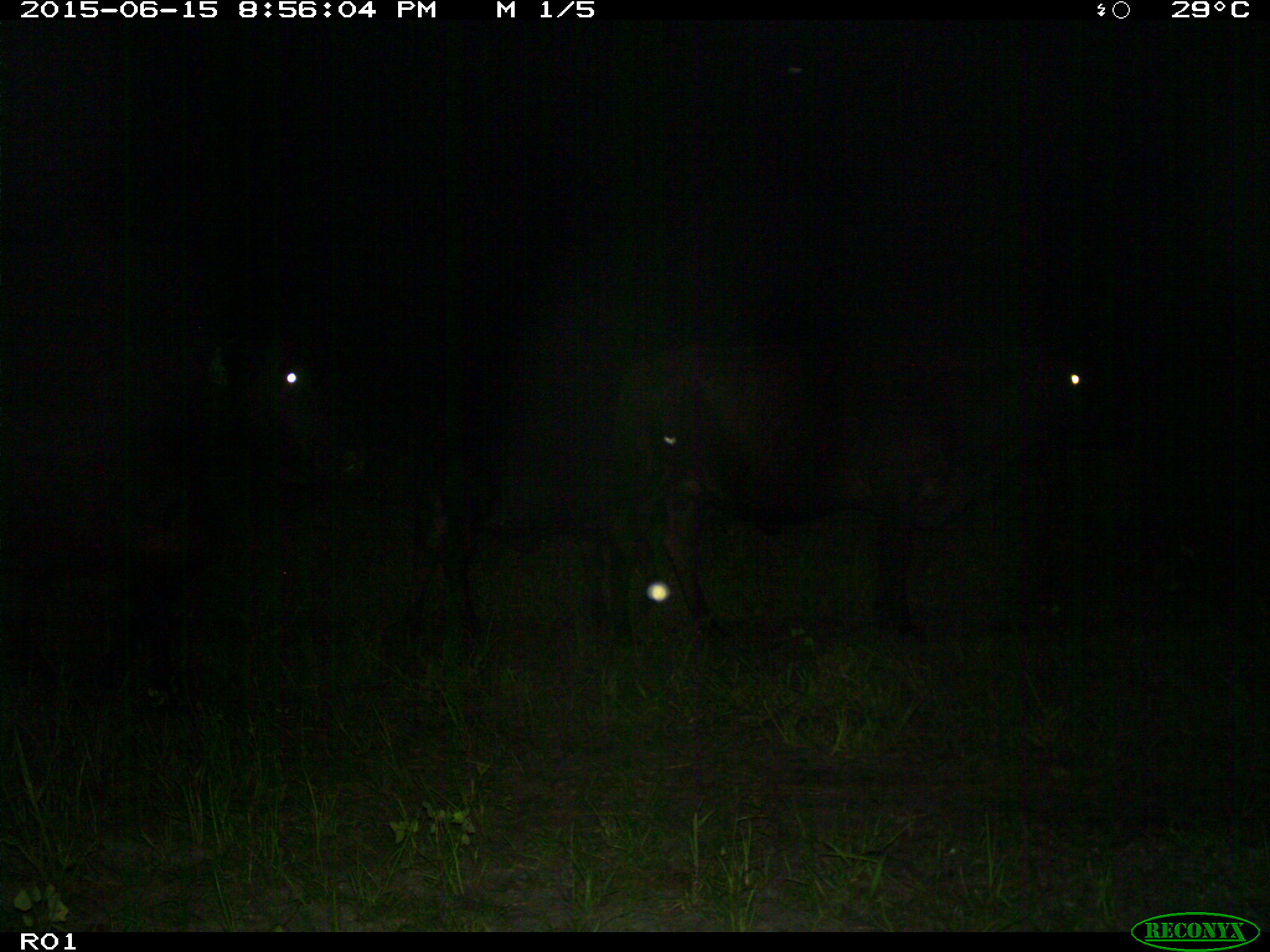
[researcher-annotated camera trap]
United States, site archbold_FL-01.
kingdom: Animalia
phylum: Chordata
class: Mammalia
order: Artiodactyla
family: Bovidae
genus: Bos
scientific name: Bos taurus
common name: domestic cow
Bos taurus (domestic cow).